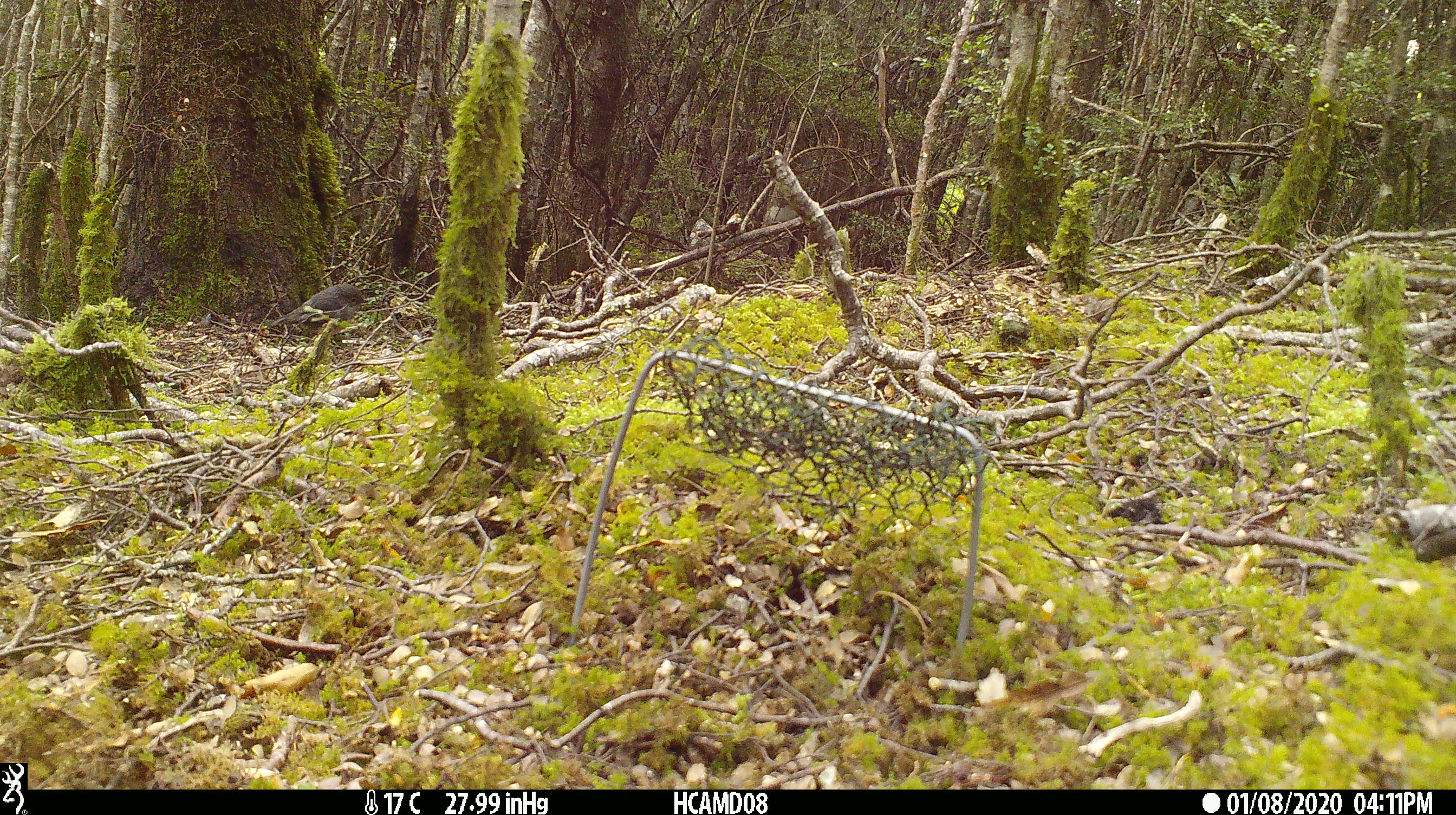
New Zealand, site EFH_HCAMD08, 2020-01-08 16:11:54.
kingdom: Animalia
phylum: Chordata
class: Aves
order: Passeriformes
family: Petroicidae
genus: Petroica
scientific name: Petroica macrocephala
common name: tomtit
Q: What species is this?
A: Tomtit (Petroica macrocephala).